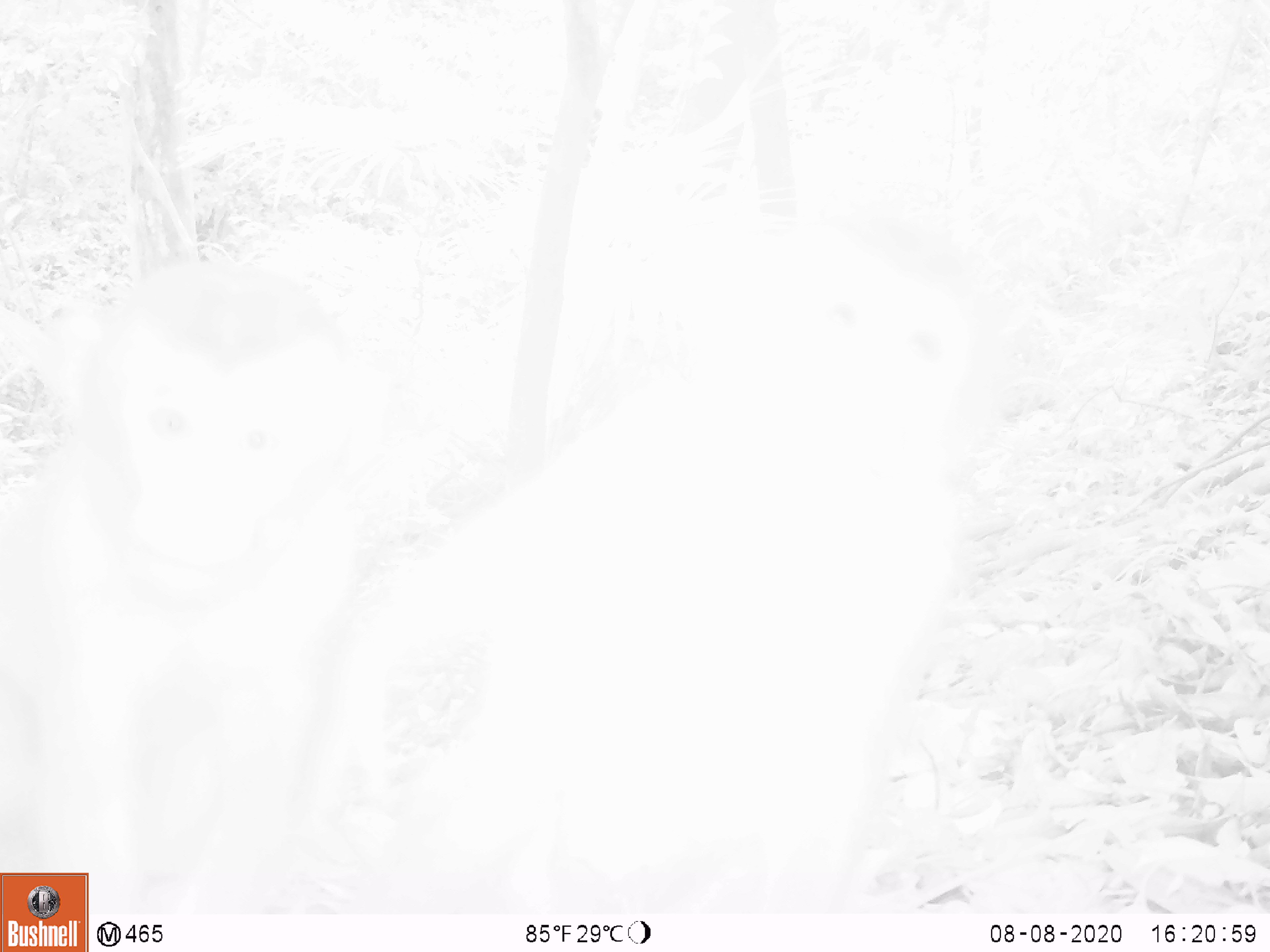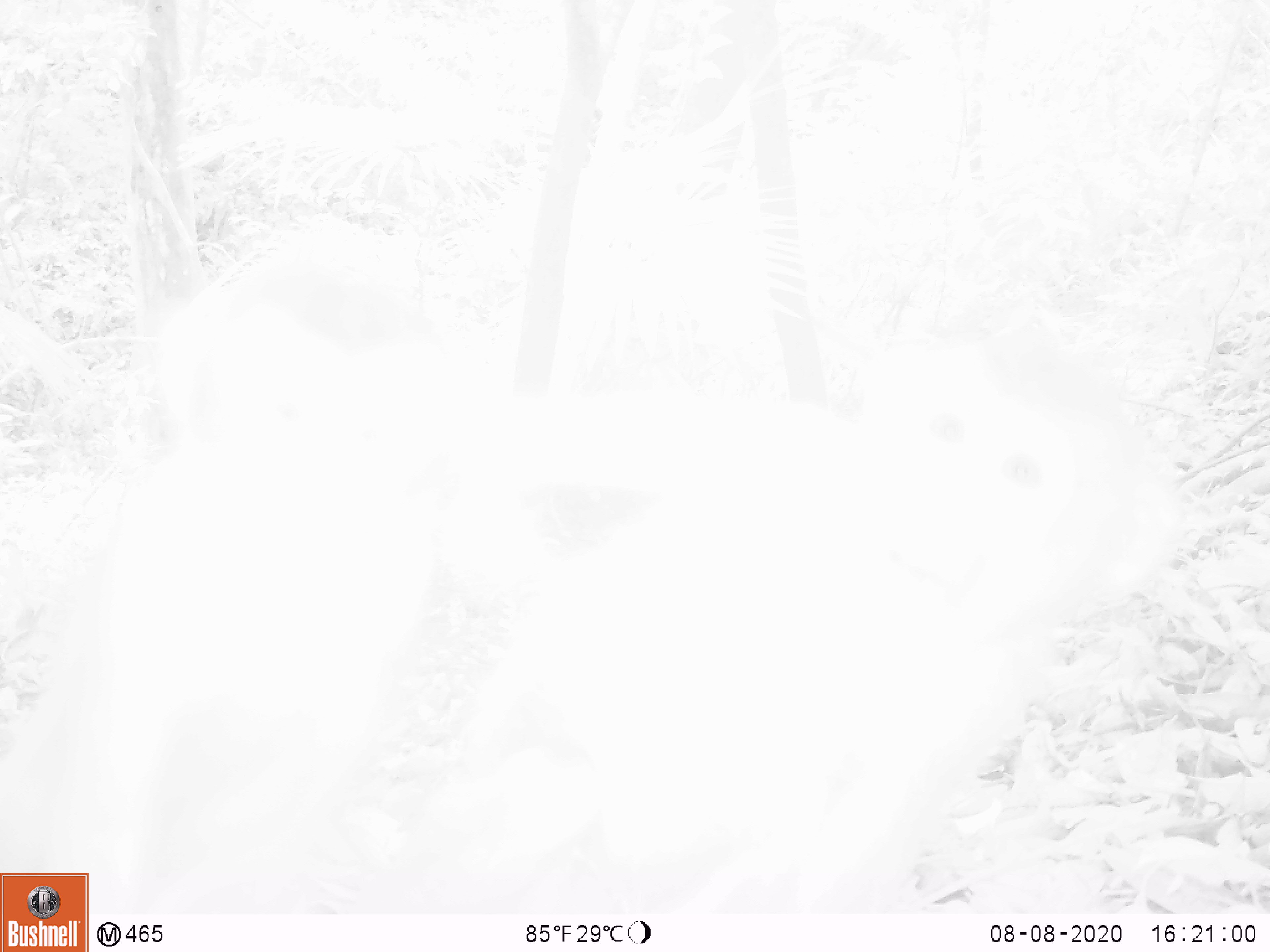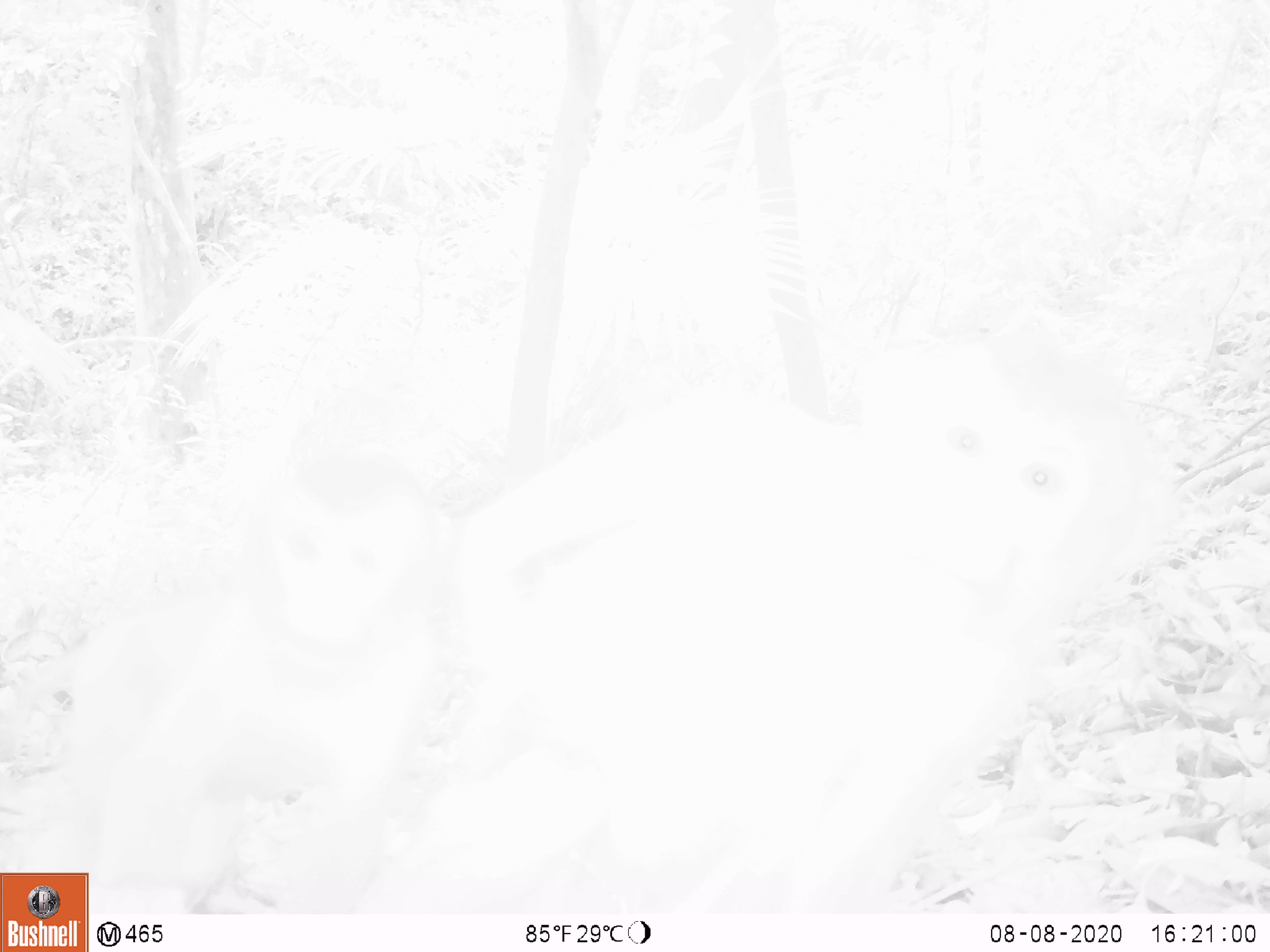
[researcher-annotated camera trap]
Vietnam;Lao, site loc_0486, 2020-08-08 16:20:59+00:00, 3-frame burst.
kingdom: Animalia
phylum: Chordata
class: Mammalia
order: Primates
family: Cercopithecidae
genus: Macaca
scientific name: Macaca nemestrina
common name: pig-tailed macaque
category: pig tailed macaque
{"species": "pig tailed macaque (pig-tailed macaque) (Macaca nemestrina)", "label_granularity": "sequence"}